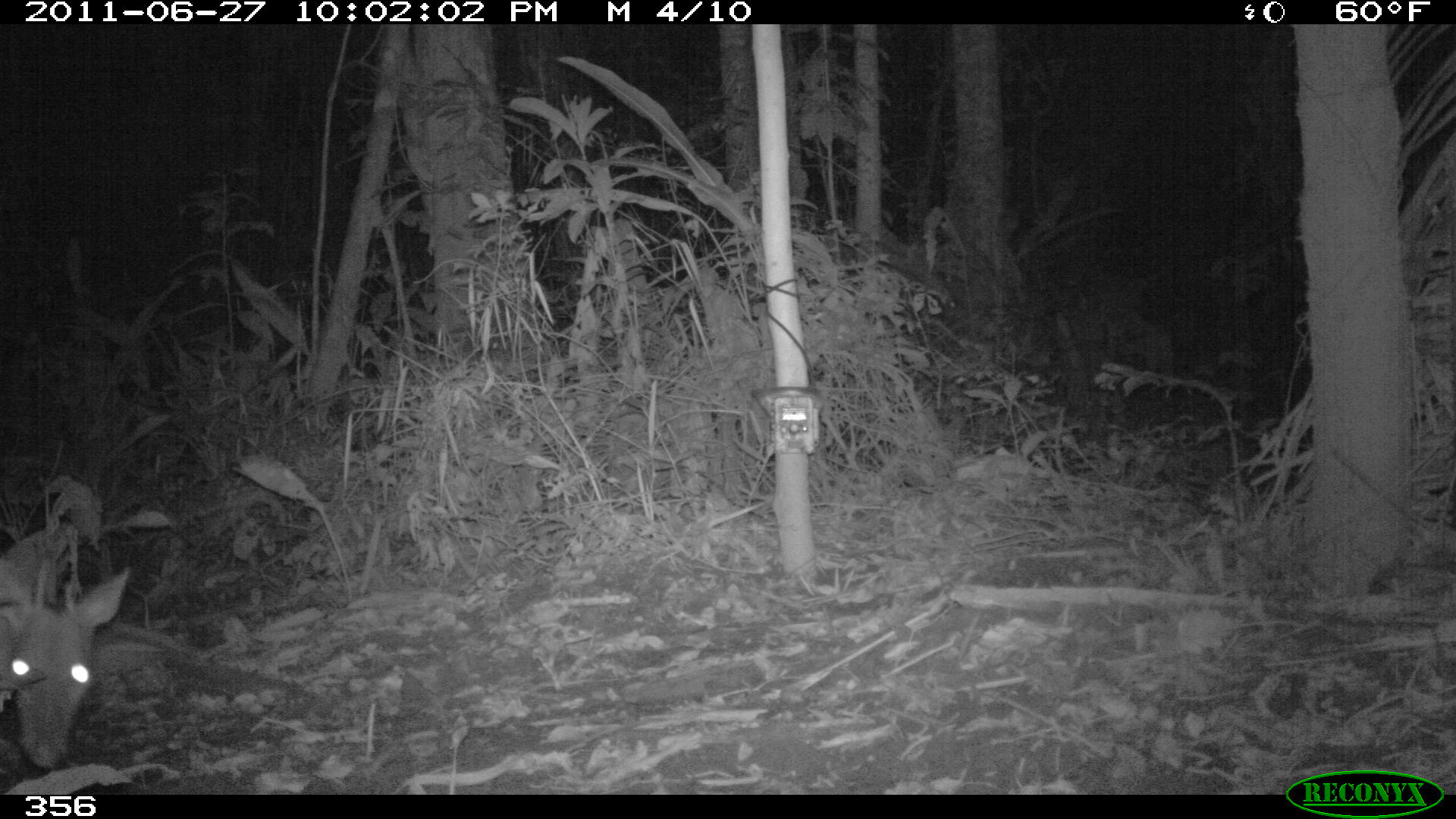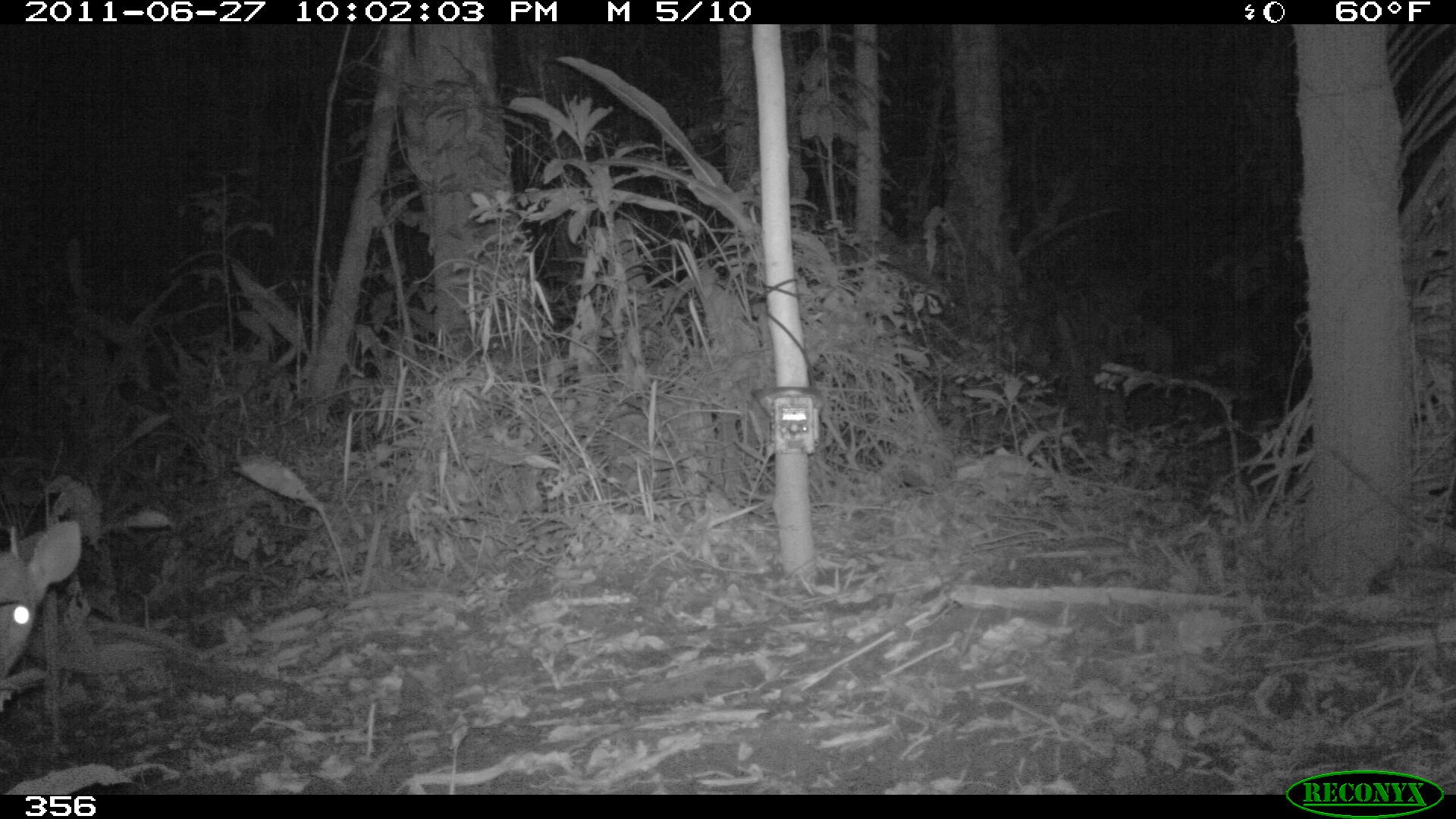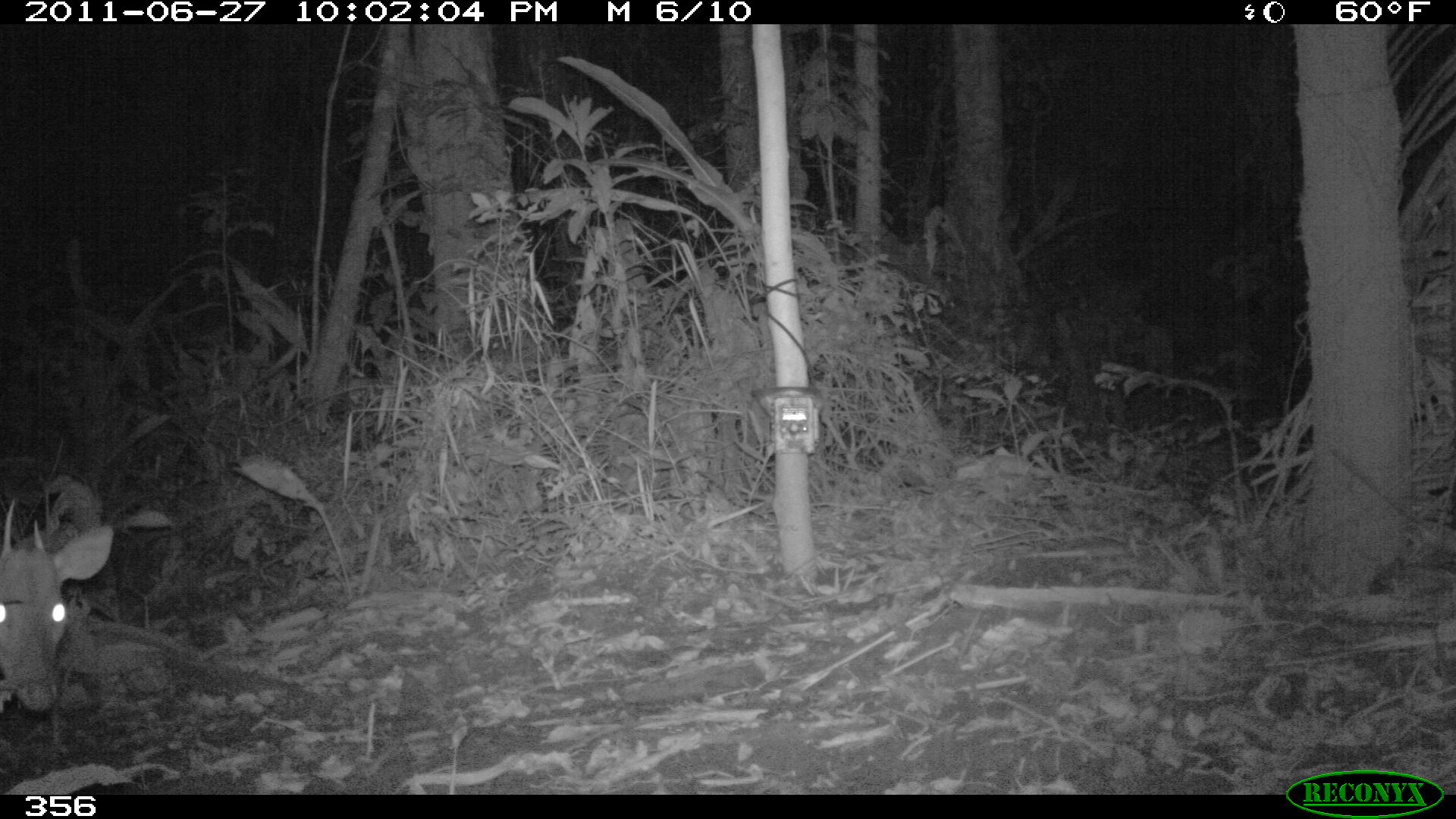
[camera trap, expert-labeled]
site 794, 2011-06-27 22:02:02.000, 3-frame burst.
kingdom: Animalia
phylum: Chordata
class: Mammalia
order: Artiodactyla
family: Cervidae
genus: Mazama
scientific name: Mazama americana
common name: red brocket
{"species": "Mazama americana (red brocket)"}